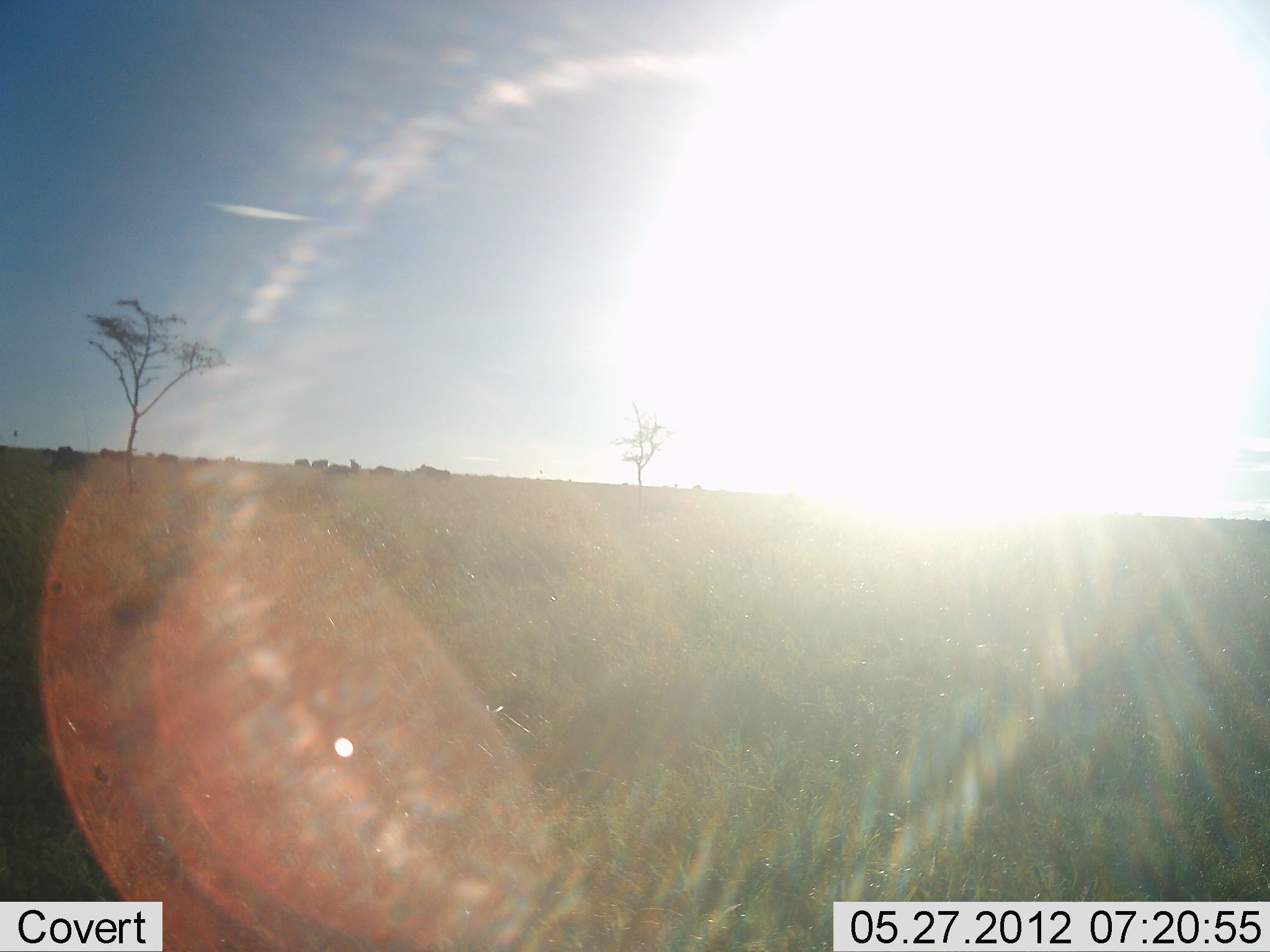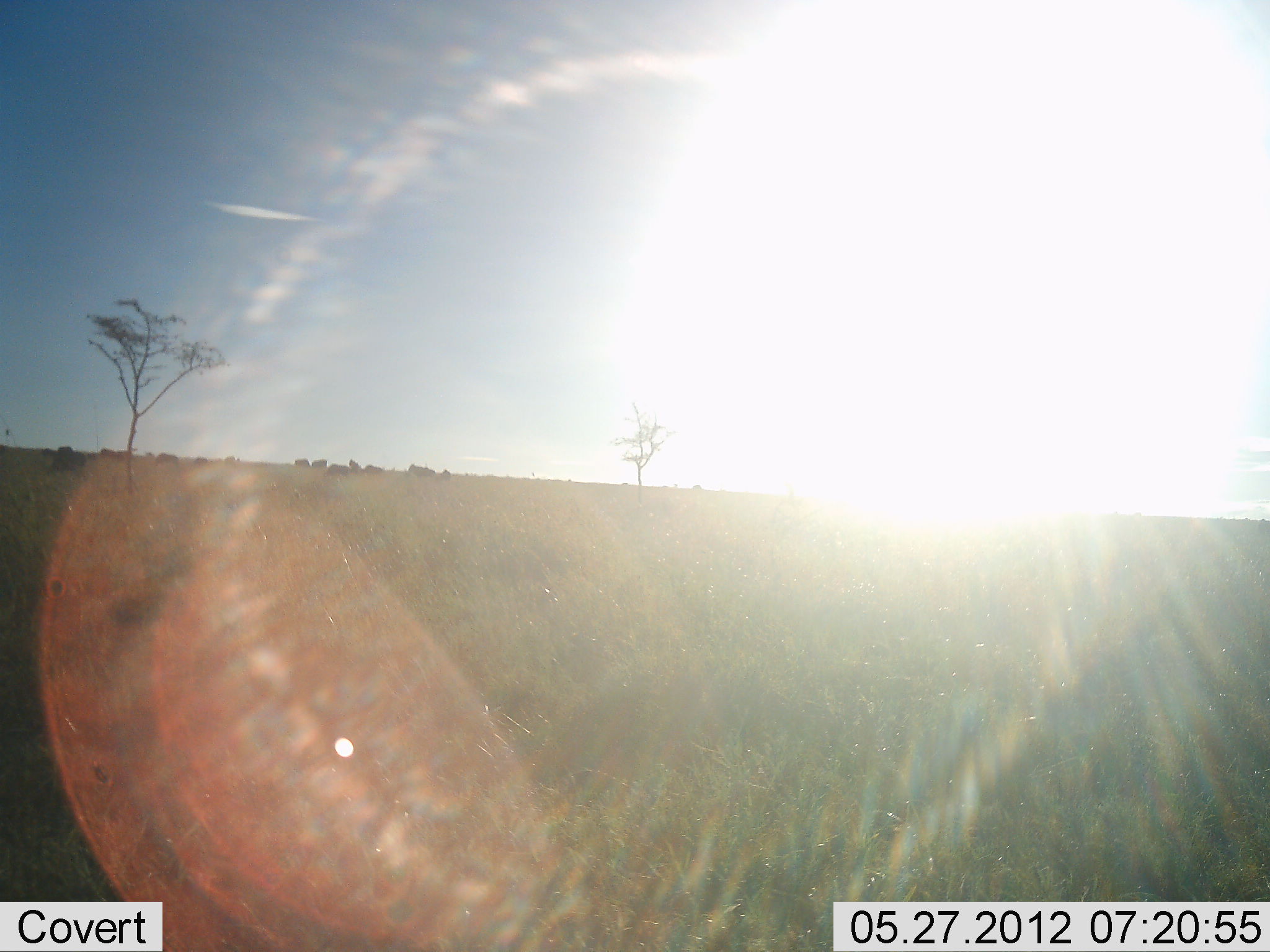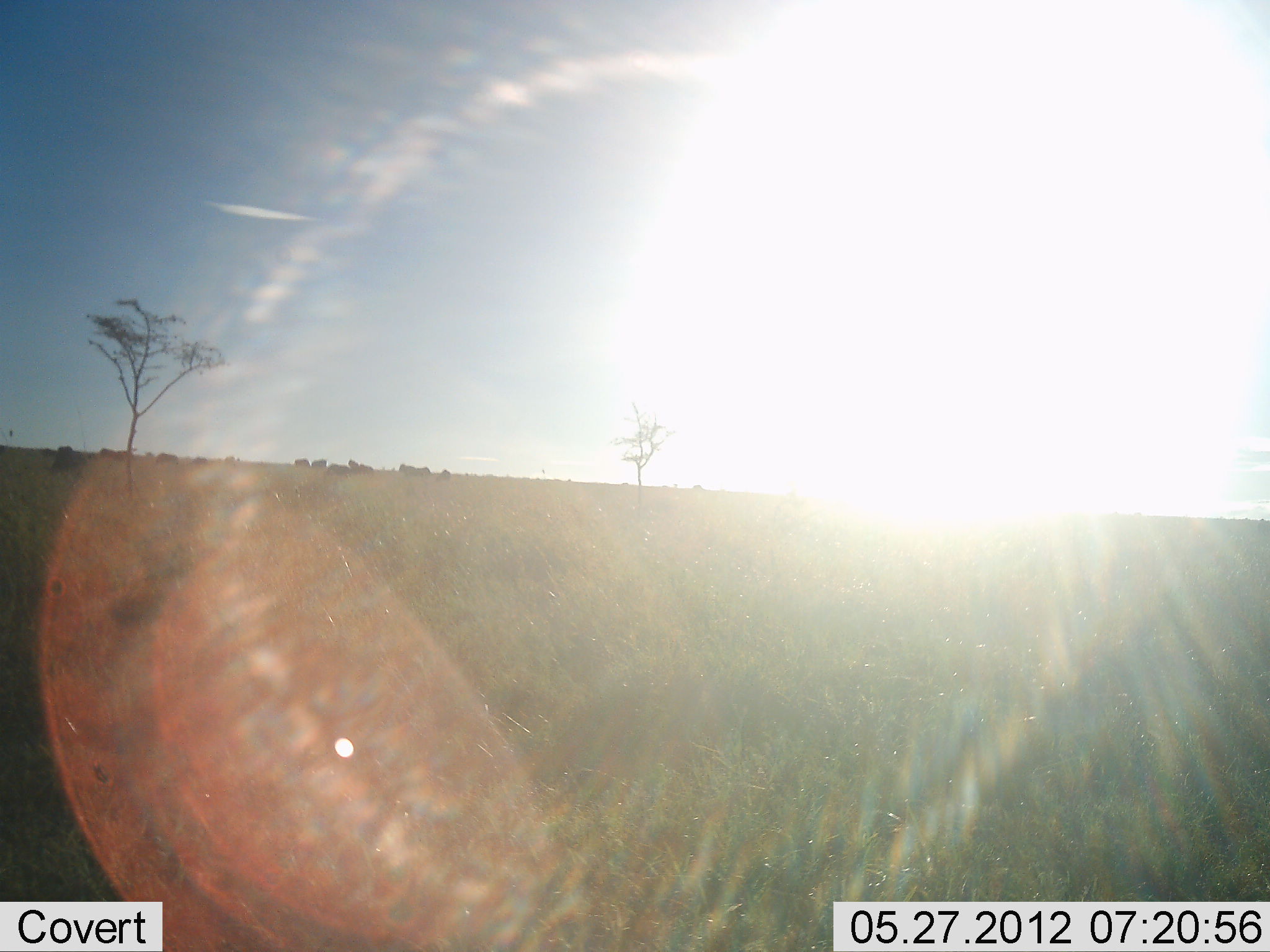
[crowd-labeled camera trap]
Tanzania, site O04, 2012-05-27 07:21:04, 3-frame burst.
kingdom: Animalia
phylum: Chordata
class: Mammalia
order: Artiodactyla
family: Bovidae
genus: Connochaetes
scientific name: Connochaetes taurinus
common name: blue wildebeest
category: wildebeest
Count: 11-50.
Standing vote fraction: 56%.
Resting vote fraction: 0%.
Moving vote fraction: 78%.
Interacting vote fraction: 0%.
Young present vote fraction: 0%.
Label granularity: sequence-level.